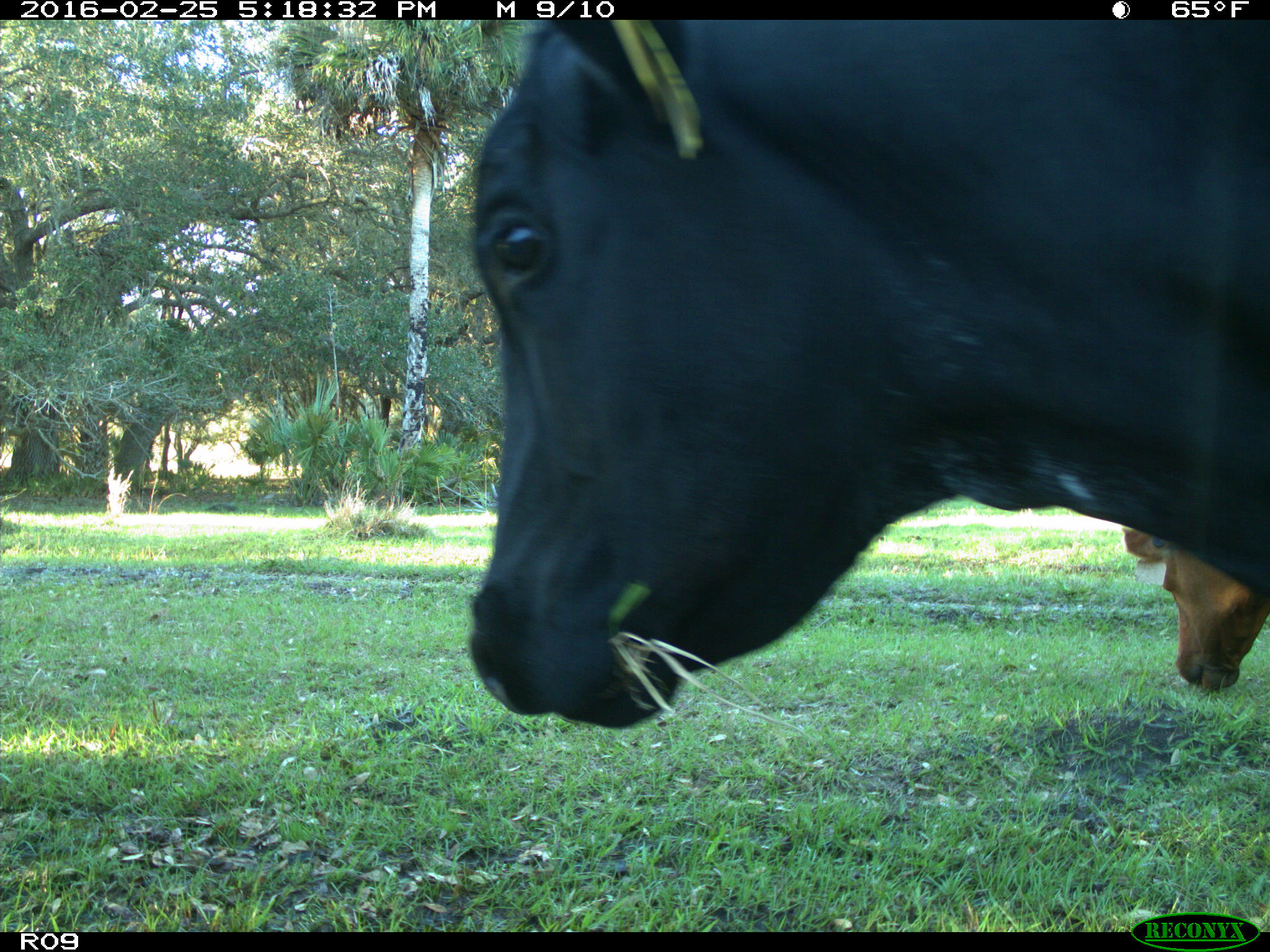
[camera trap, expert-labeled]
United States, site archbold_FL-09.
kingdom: Animalia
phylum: Chordata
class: Mammalia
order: Artiodactyla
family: Bovidae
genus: Bos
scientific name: Bos taurus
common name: domestic cow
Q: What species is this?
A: Bos taurus (domestic cow).